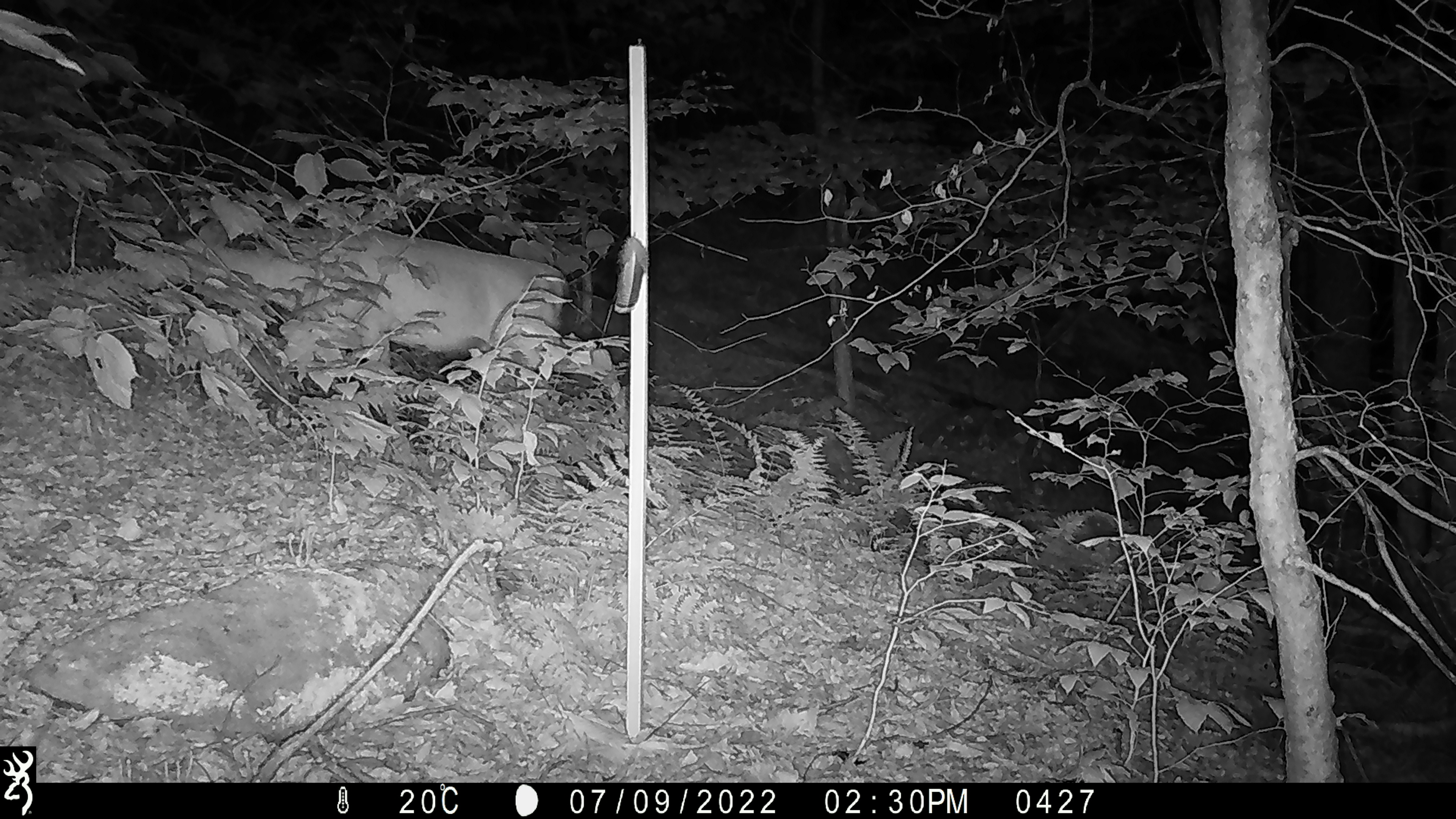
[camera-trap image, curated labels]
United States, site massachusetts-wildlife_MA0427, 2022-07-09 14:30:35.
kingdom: Animalia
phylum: Chordata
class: Mammalia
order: Artiodactyla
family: Cervidae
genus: Odocoileus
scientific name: Odocoileus virginianus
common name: white-tailed deer